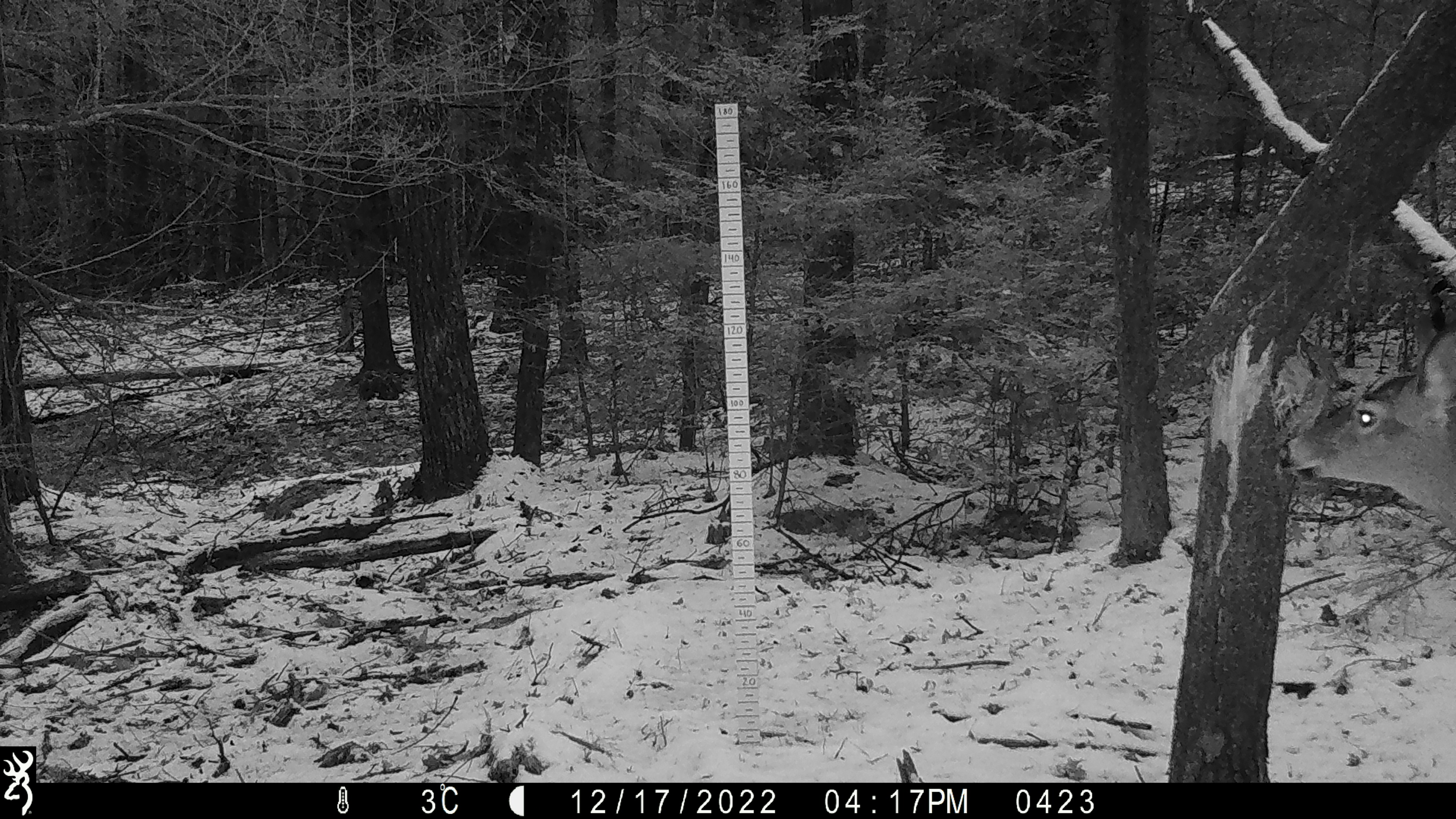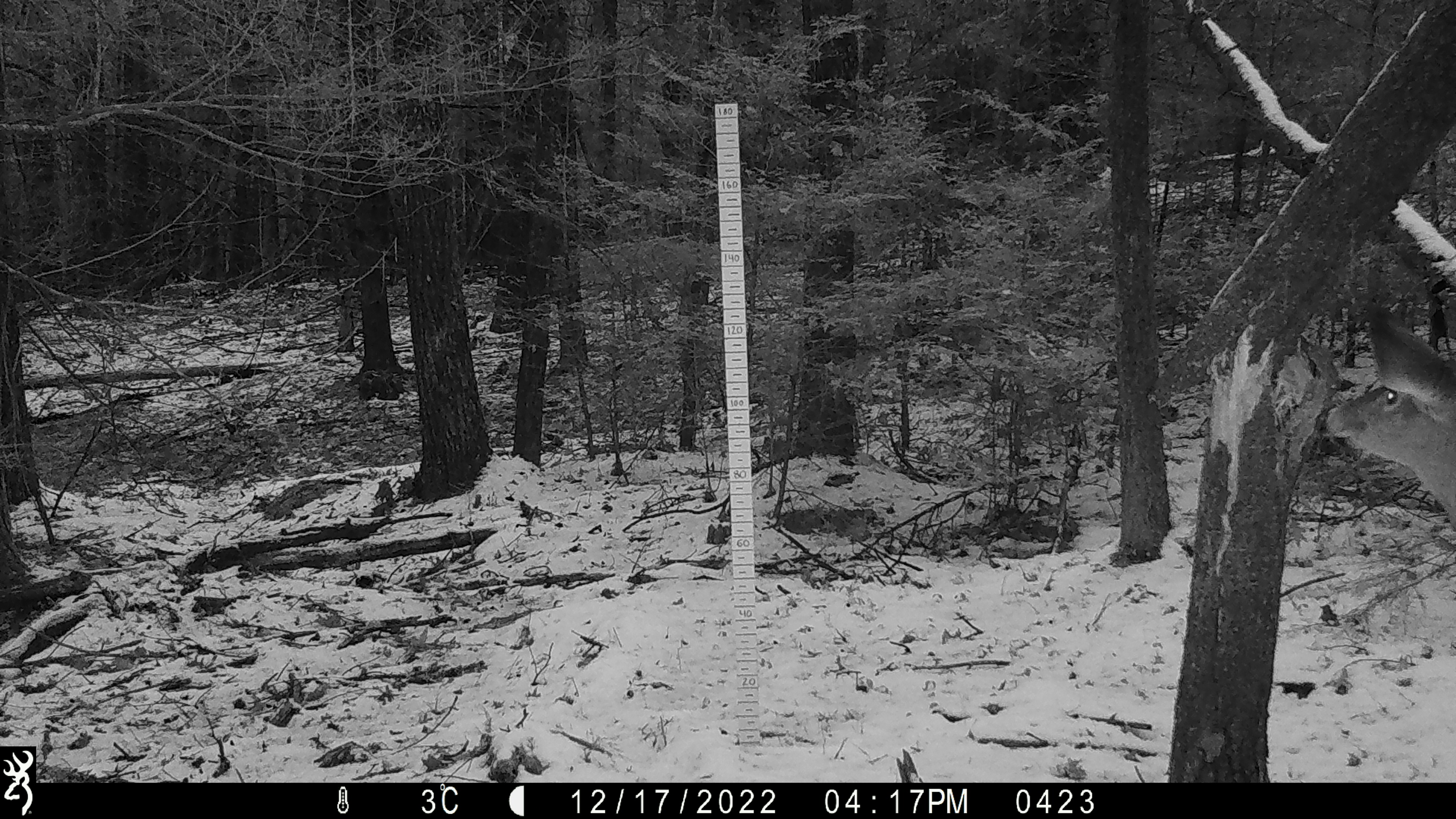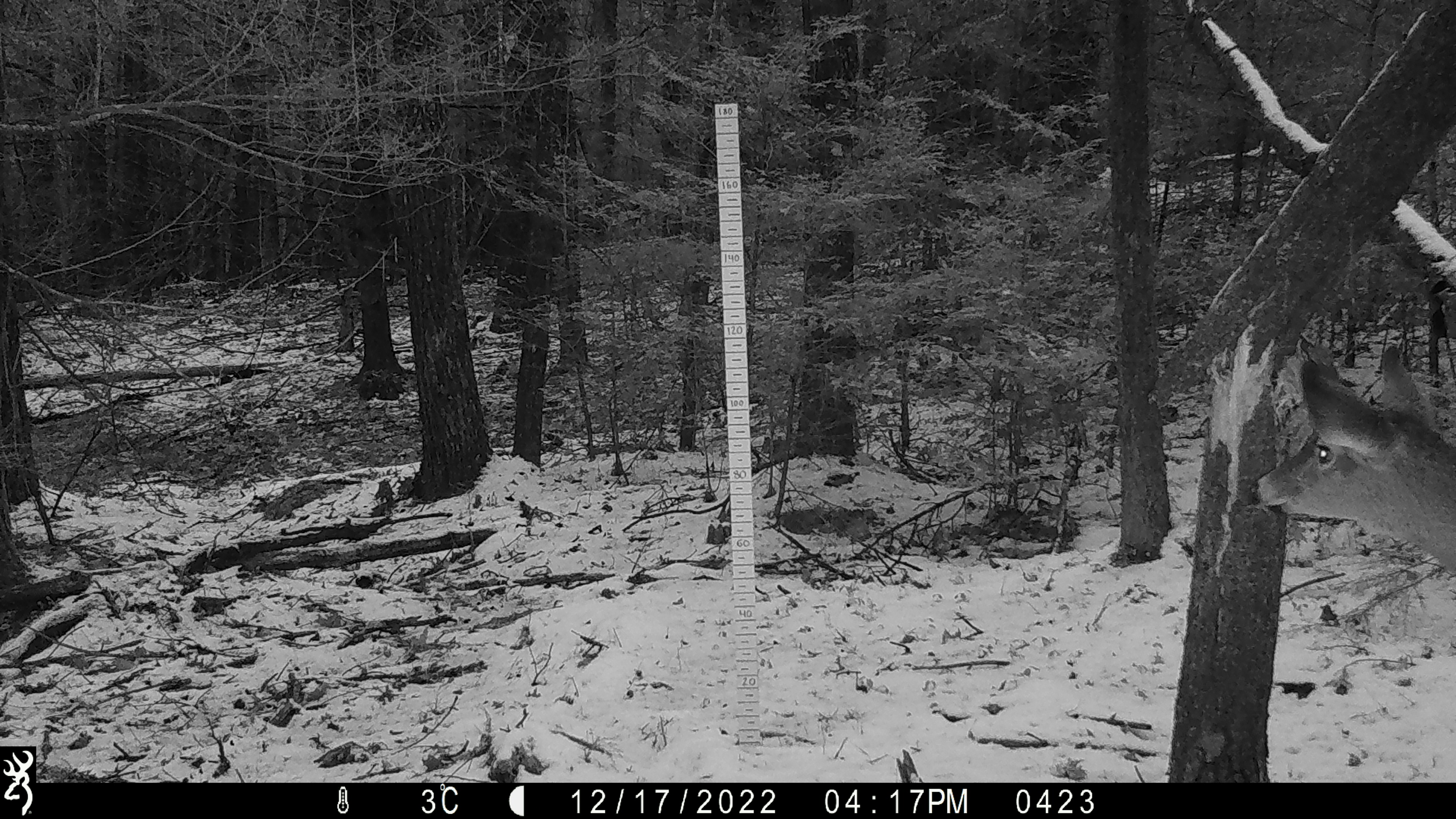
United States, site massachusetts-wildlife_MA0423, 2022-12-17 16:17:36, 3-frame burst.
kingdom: Animalia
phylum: Chordata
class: Mammalia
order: Artiodactyla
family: Cervidae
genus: Odocoileus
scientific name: Odocoileus virginianus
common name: white-tailed deer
White-tailed deer (Odocoileus virginianus).